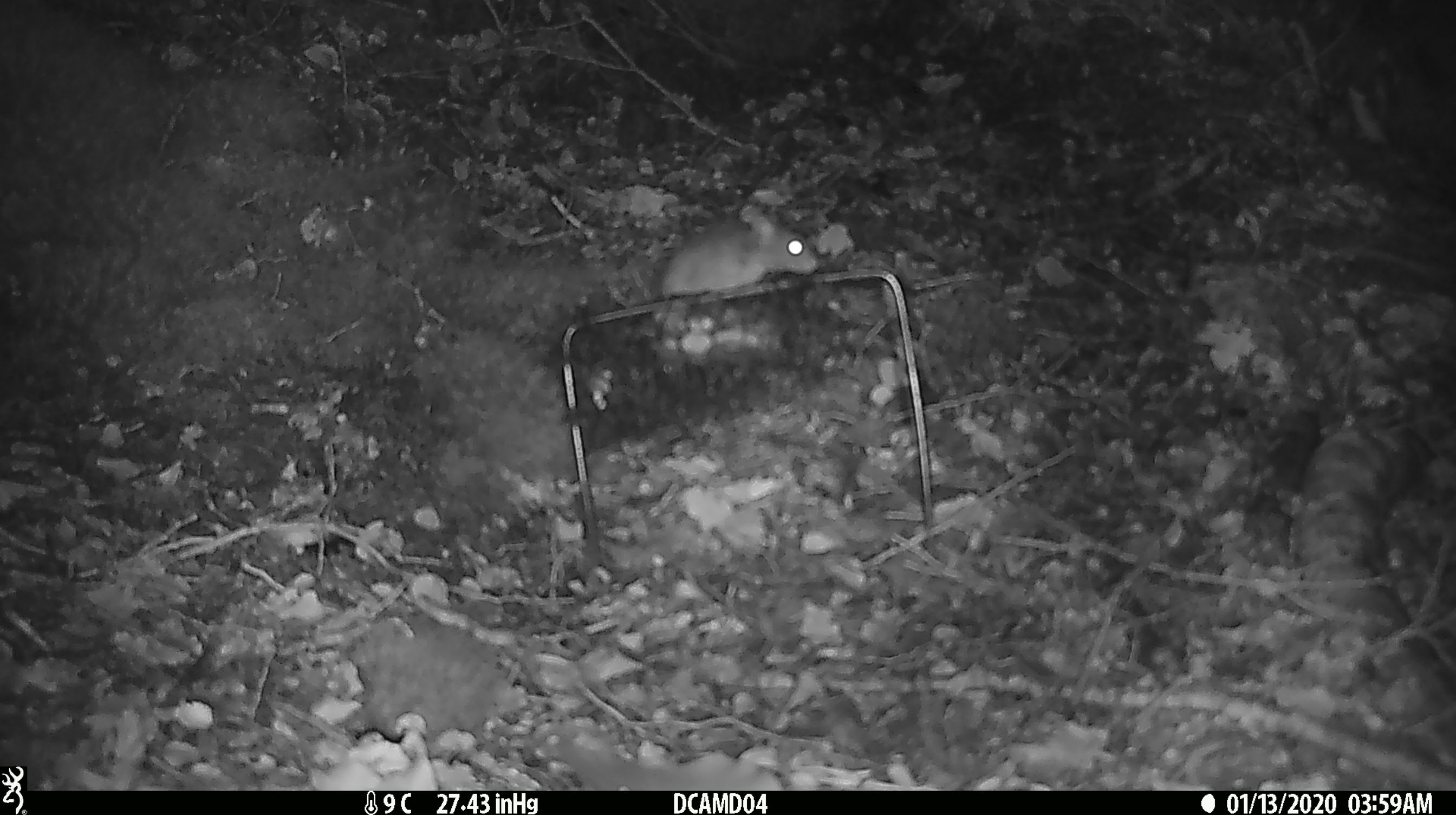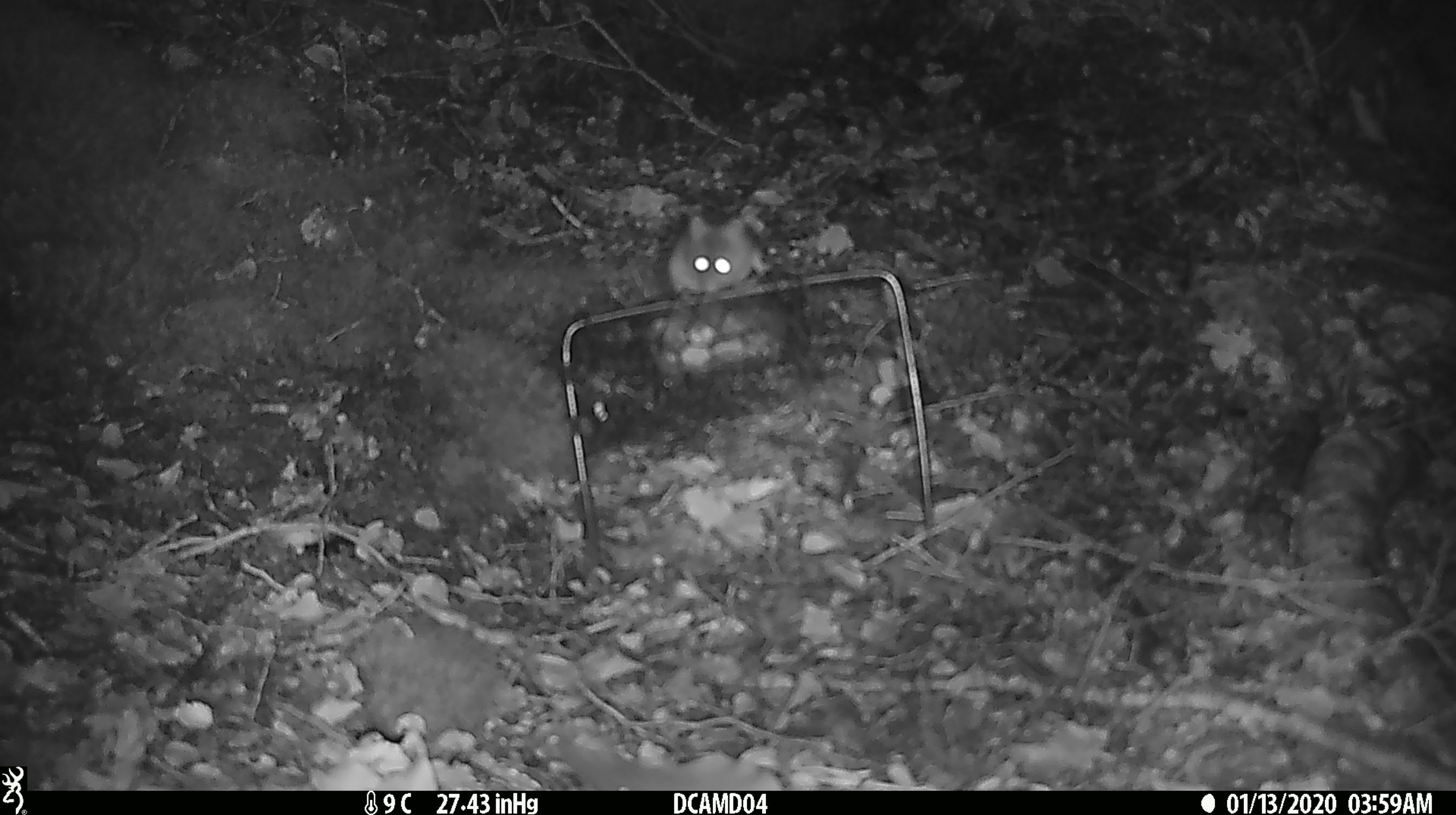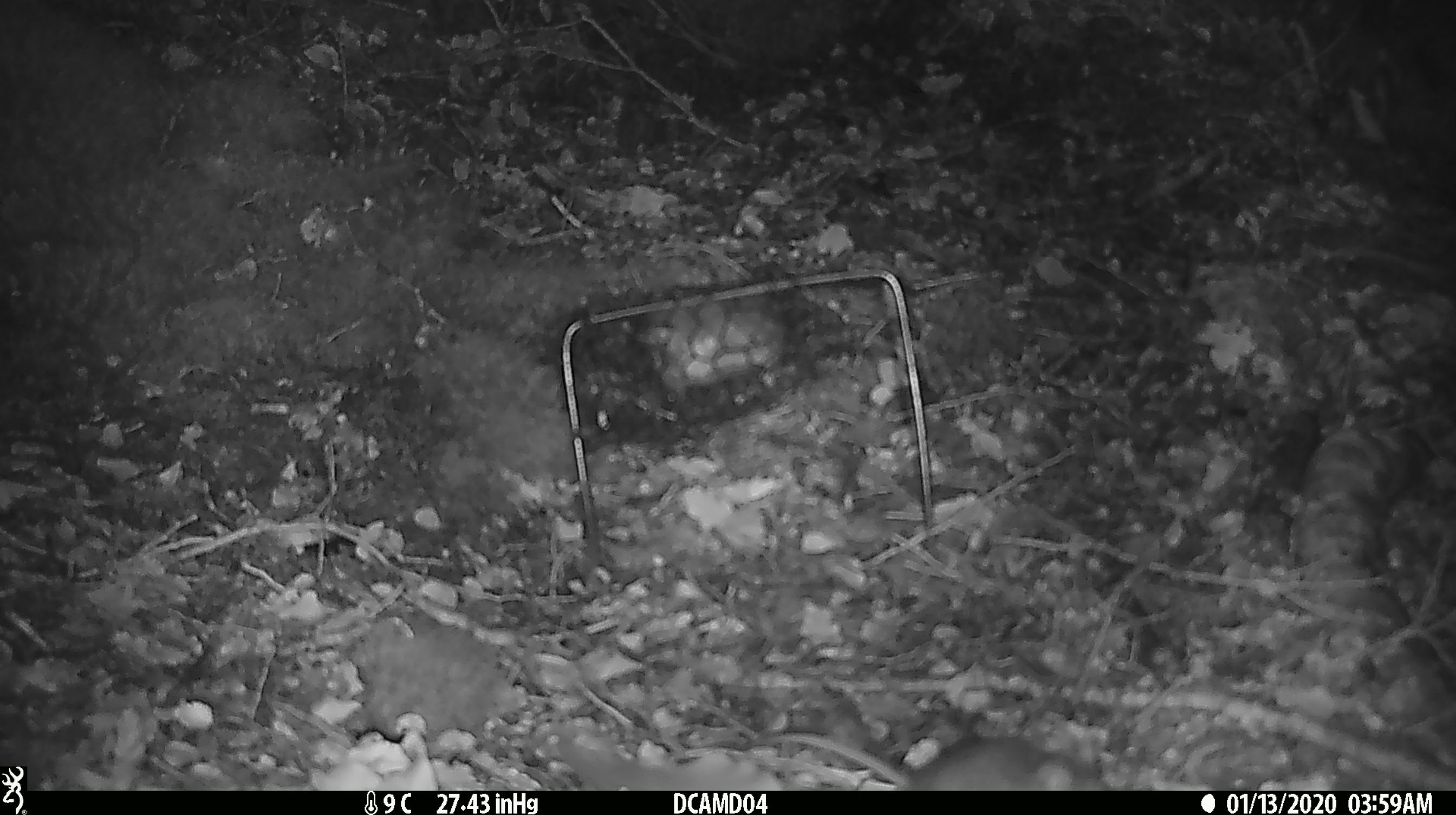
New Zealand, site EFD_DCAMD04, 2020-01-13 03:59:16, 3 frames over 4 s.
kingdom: Animalia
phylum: Chordata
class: Mammalia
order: Rodentia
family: Muridae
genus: Mus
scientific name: Mus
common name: mouse